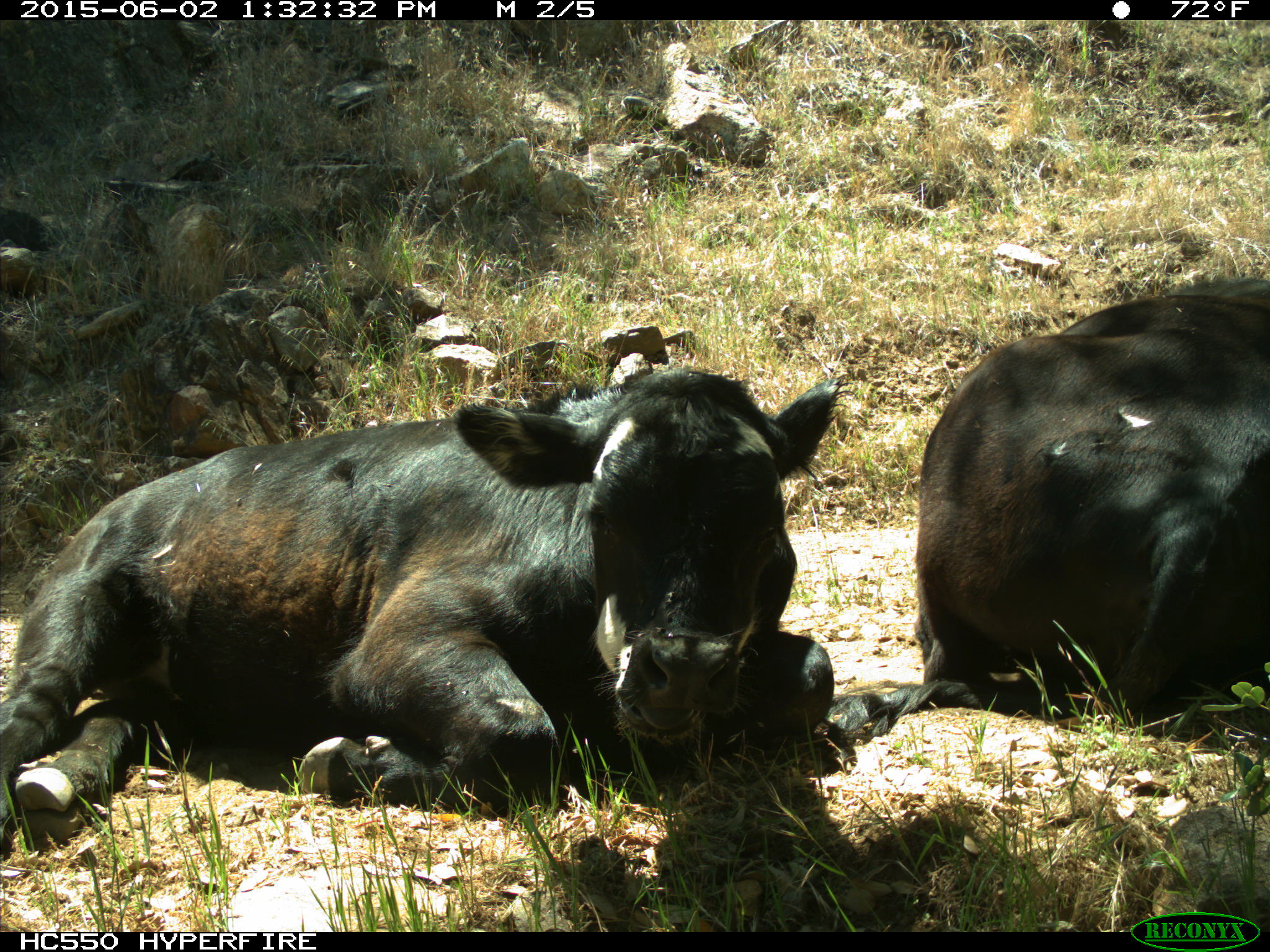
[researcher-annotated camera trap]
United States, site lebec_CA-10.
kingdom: Animalia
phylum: Chordata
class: Mammalia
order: Artiodactyla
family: Bovidae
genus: Bos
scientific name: Bos taurus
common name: domestic cow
Bos taurus (domestic cow).